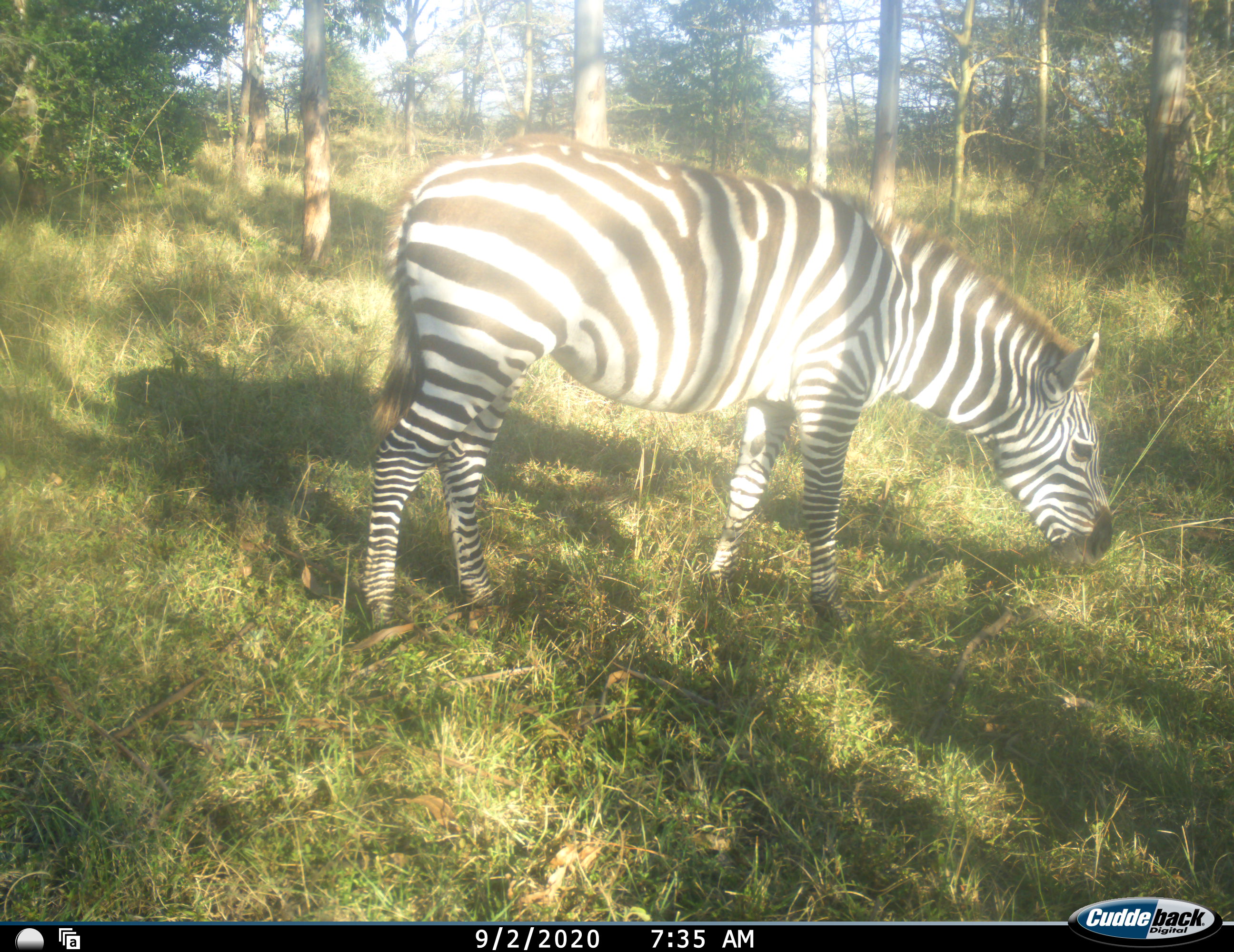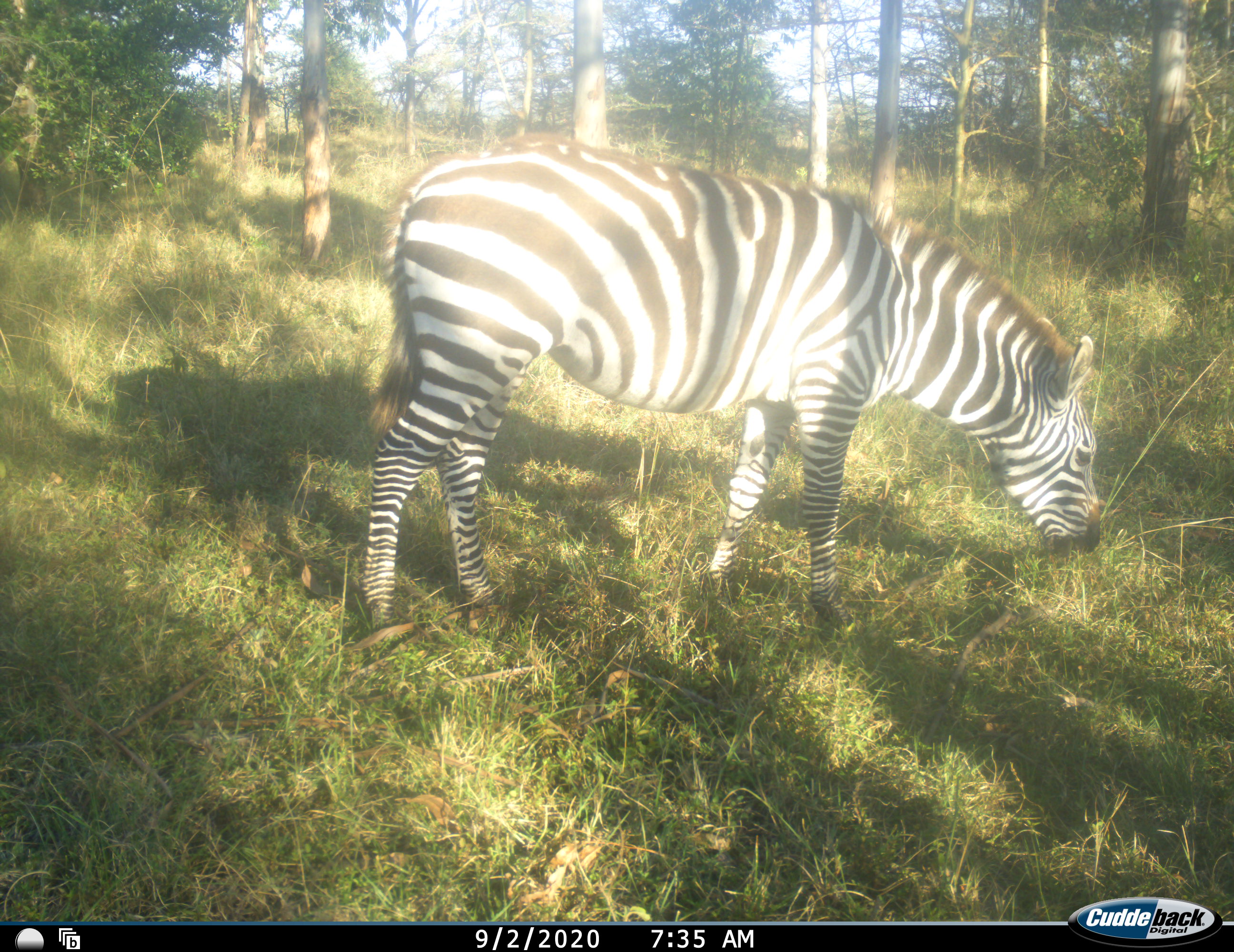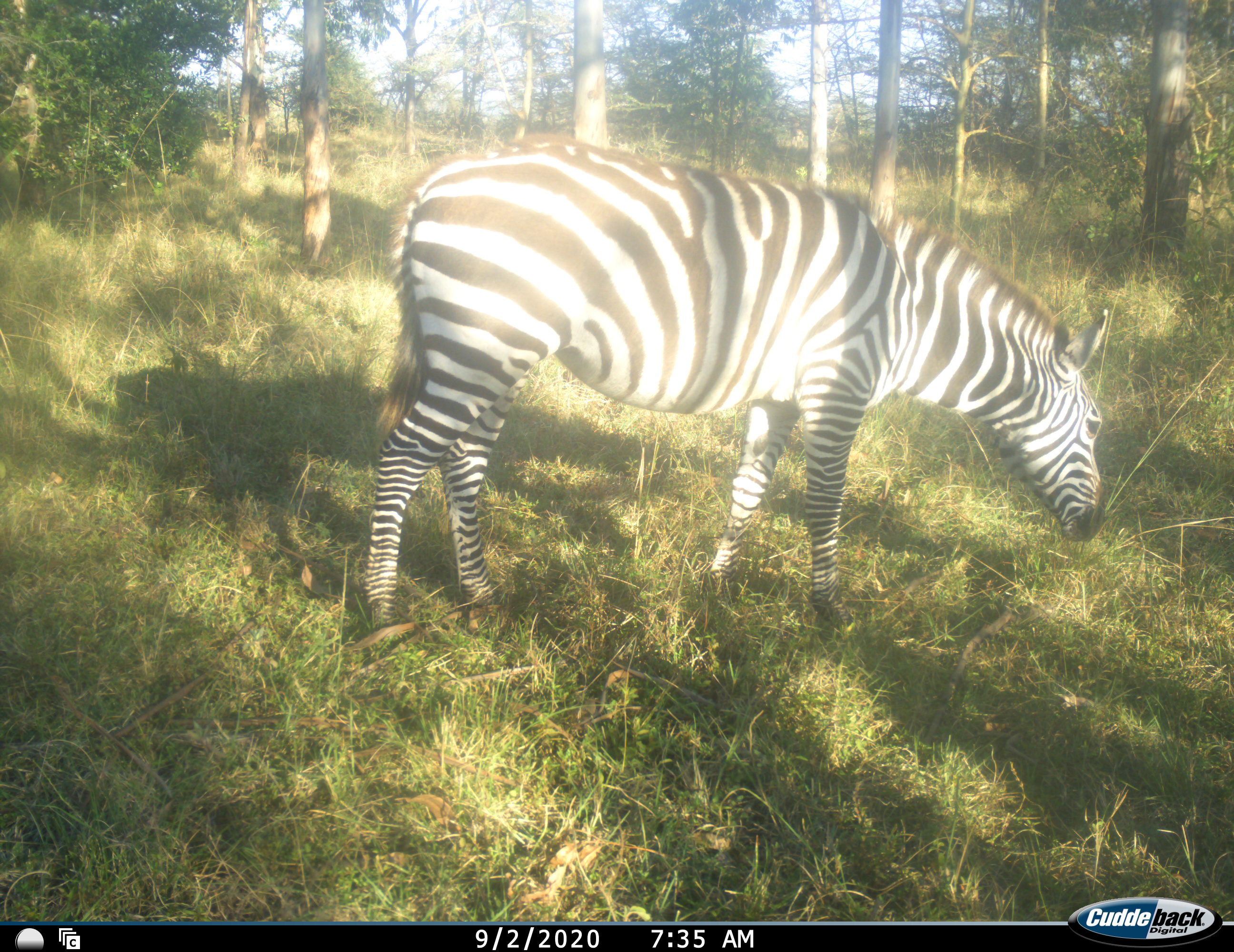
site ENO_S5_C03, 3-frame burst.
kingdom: Animalia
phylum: Chordata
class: Mammalia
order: Perissodactyla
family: Equidae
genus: Equus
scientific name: Equus quagga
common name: plains zebra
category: zebraplains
Zebraplains (plains zebra) (Equus quagga), count 1. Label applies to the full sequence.